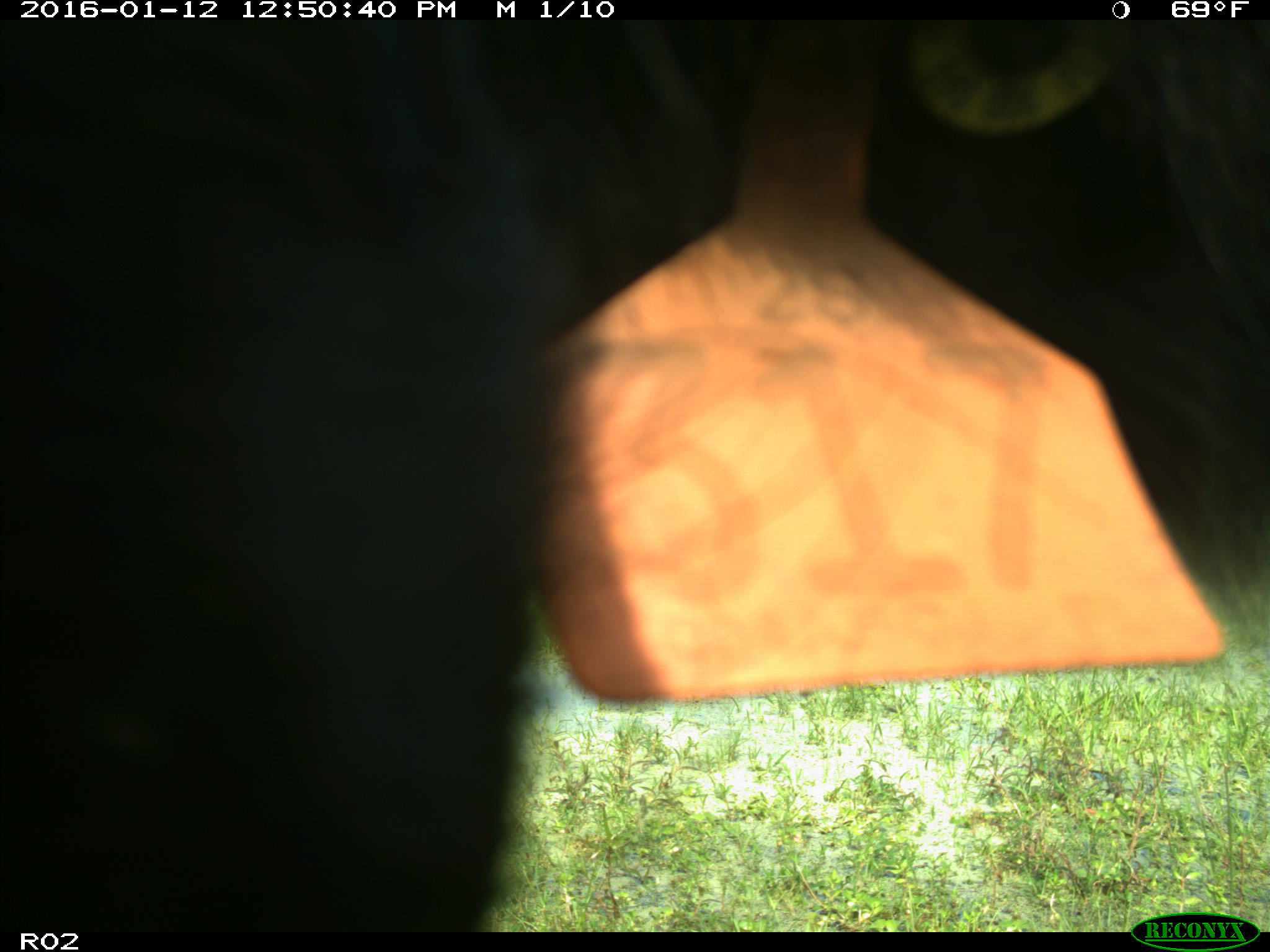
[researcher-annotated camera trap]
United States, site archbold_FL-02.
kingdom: Animalia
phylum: Chordata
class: Mammalia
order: Artiodactyla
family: Bovidae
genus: Bos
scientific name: Bos taurus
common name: domestic cow